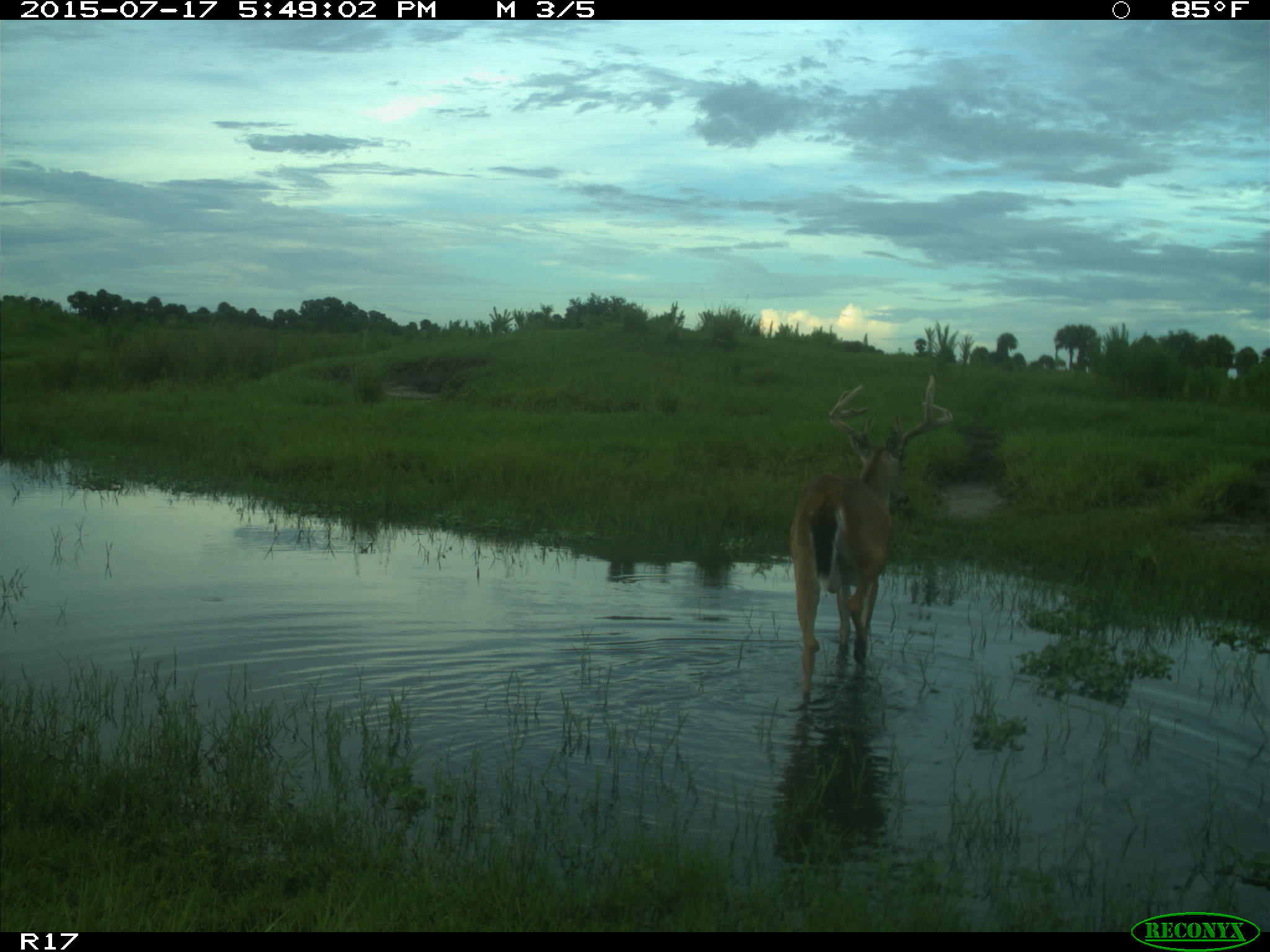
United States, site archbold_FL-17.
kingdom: Animalia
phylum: Chordata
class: Mammalia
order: Artiodactyla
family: Cervidae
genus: Odocoileus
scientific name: Odocoileus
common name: deer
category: unidentified deer